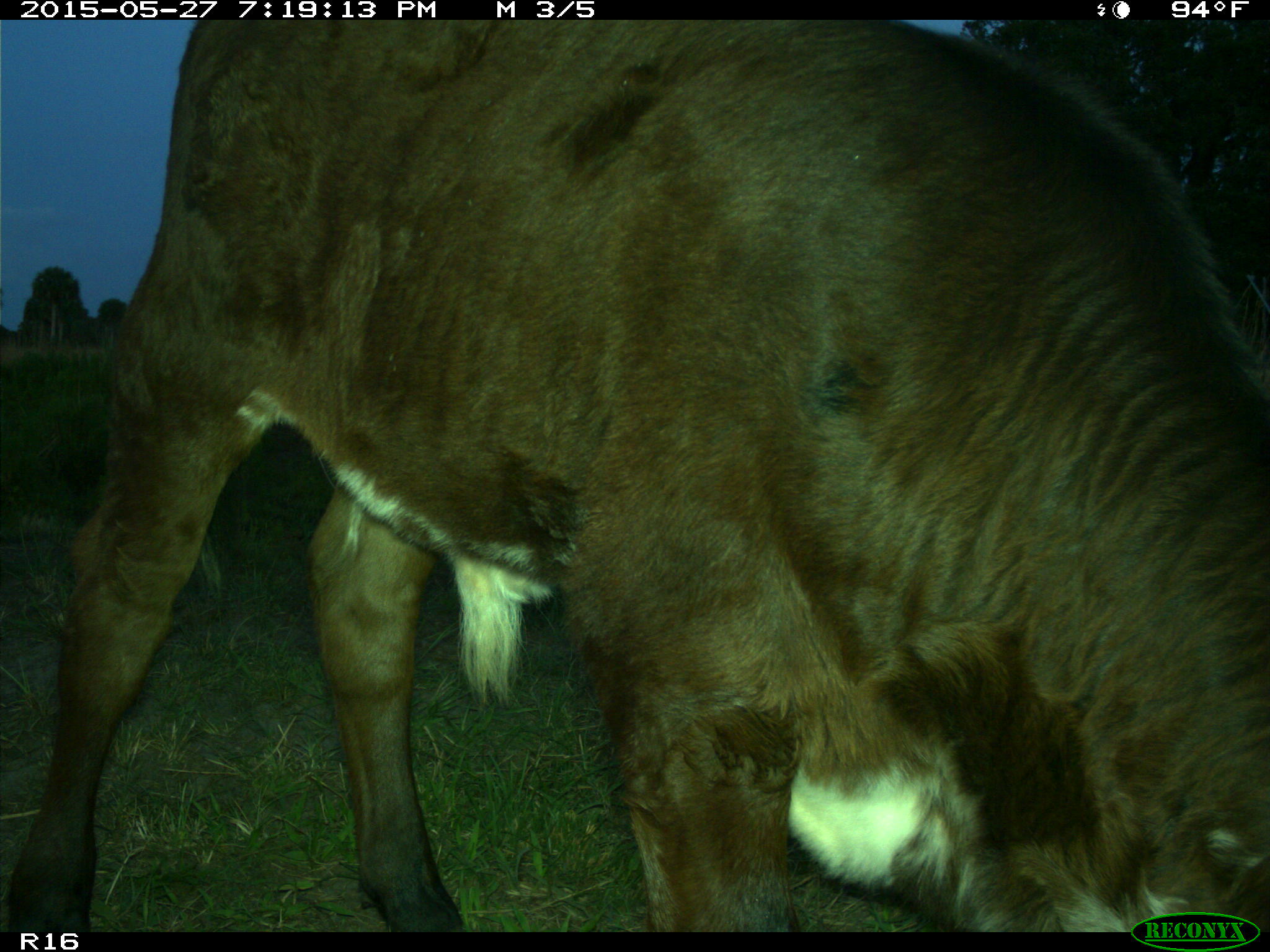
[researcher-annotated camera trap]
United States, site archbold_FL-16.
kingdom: Animalia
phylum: Chordata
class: Mammalia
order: Artiodactyla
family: Bovidae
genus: Bos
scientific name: Bos taurus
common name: domestic cow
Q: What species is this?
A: Bos taurus (domestic cow).